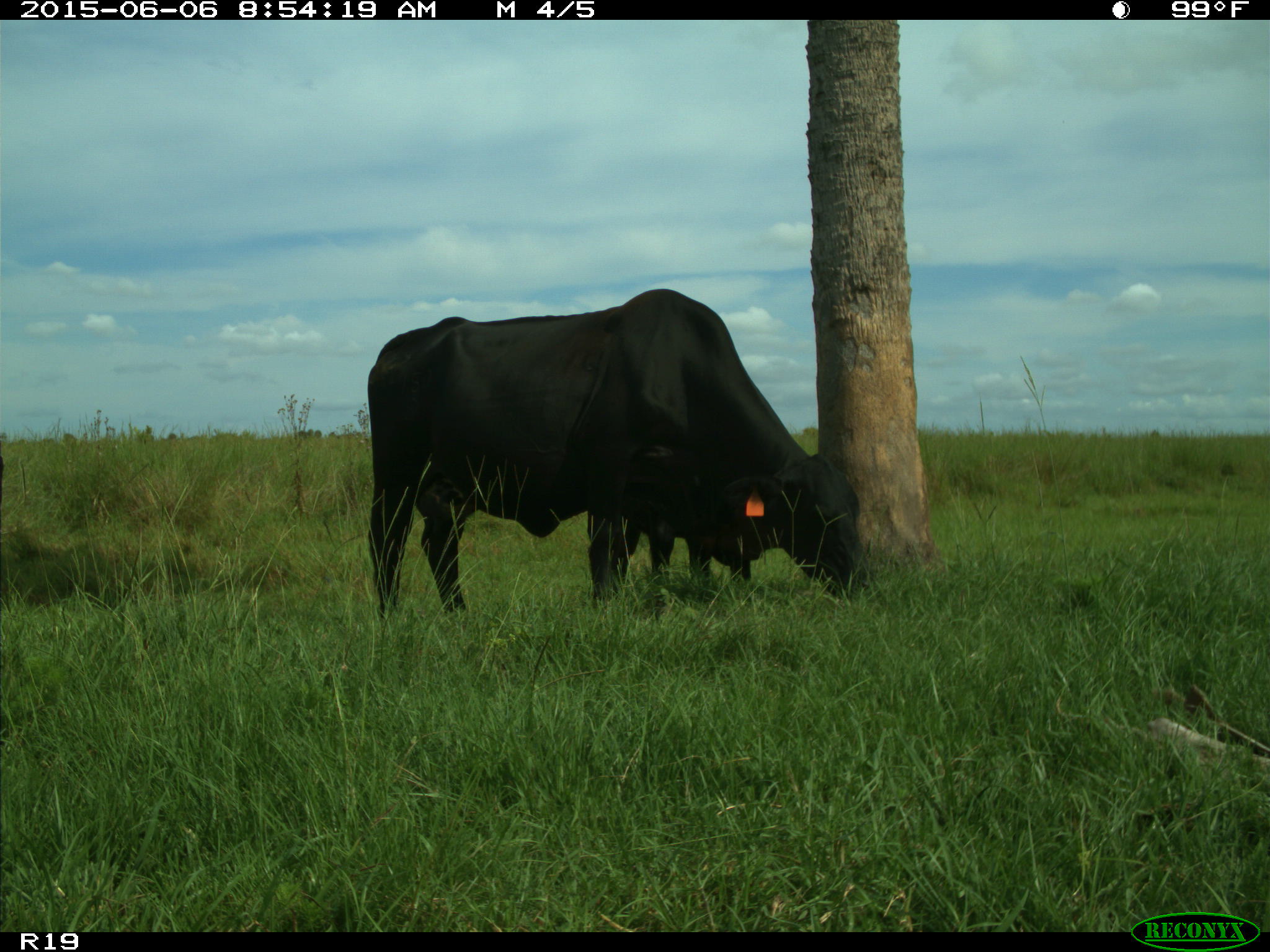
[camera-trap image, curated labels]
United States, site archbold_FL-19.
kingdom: Animalia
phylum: Chordata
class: Mammalia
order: Artiodactyla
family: Bovidae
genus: Bos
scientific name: Bos taurus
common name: domestic cow